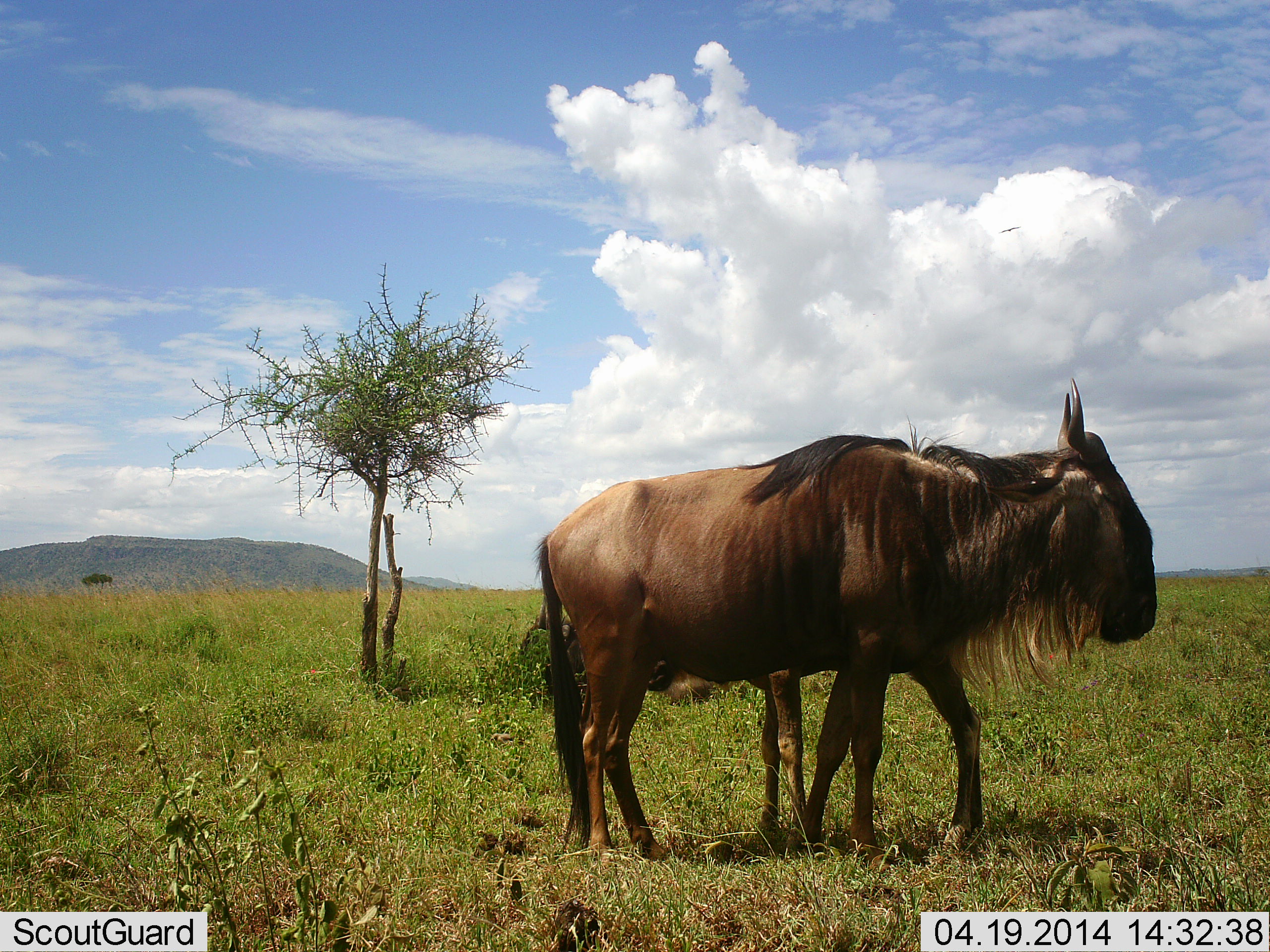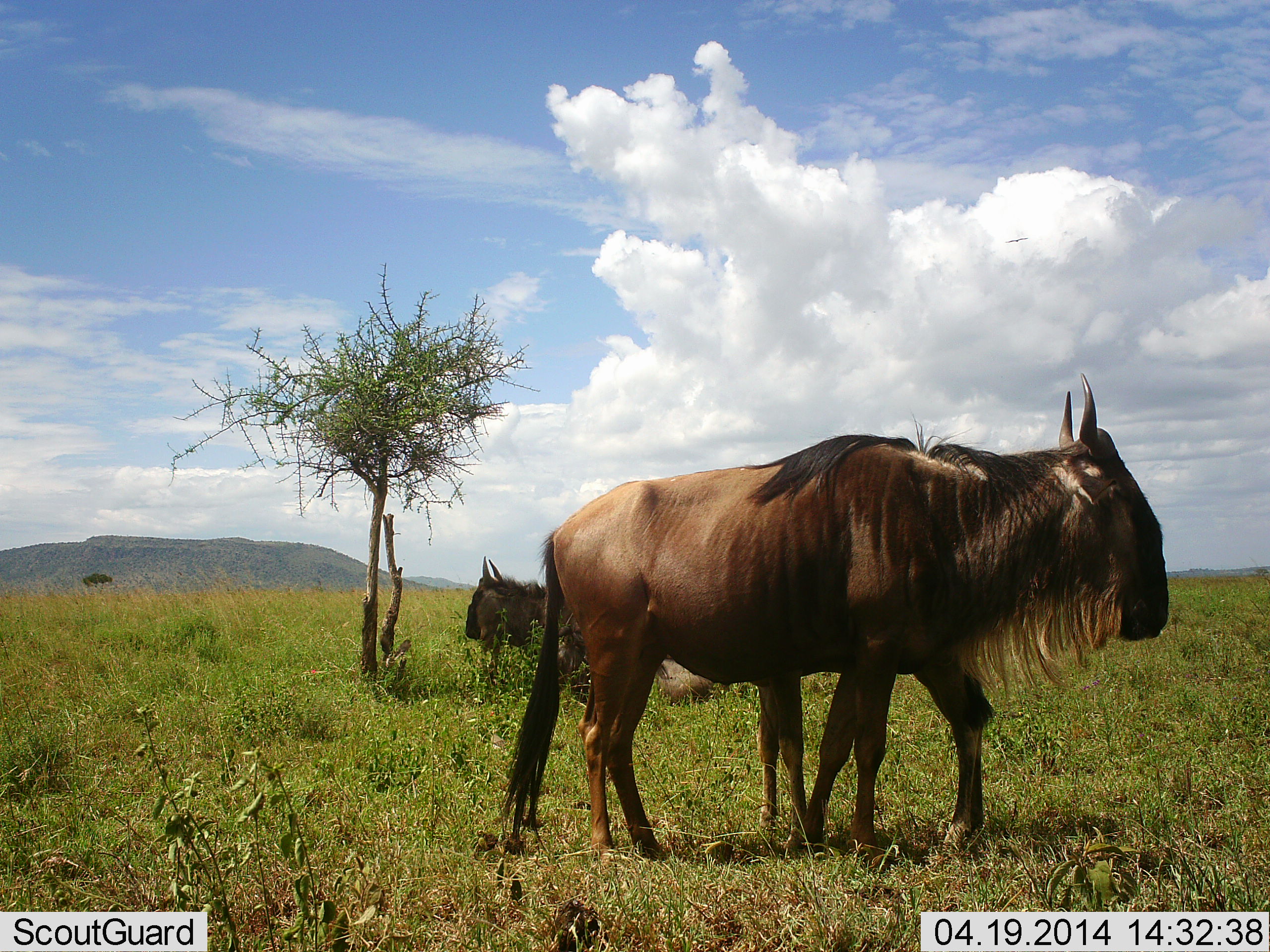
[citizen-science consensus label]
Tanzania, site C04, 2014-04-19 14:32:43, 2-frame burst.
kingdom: Animalia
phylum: Chordata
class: Mammalia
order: Artiodactyla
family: Bovidae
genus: Connochaetes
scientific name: Connochaetes taurinus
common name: blue wildebeest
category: wildebeest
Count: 3.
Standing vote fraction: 90%.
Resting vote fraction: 30%.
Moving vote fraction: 40%.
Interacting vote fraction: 0%.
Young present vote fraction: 40%.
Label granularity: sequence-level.